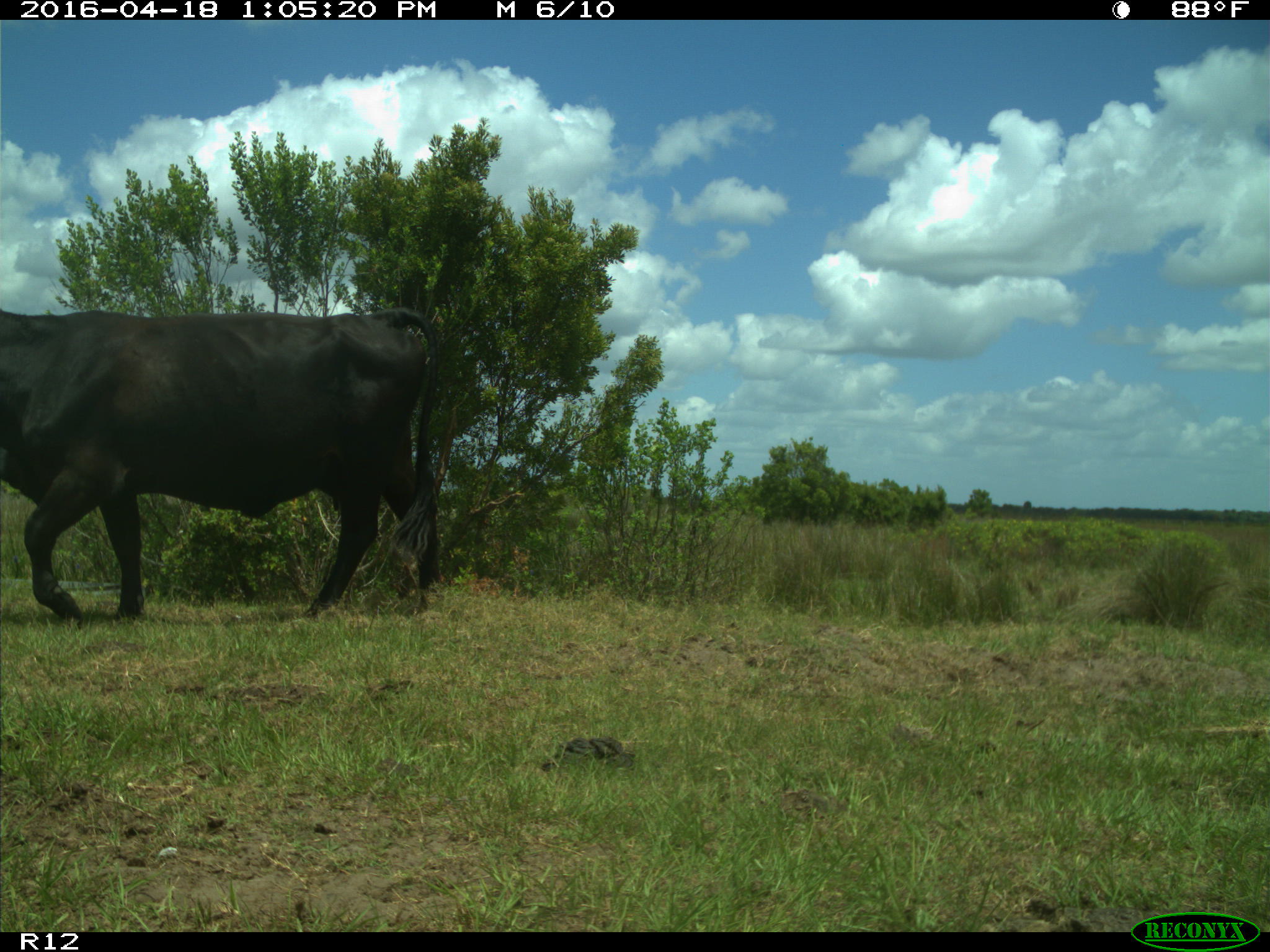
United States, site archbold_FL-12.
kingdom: Animalia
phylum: Chordata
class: Mammalia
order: Artiodactyla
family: Bovidae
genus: Bos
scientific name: Bos taurus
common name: domestic cow